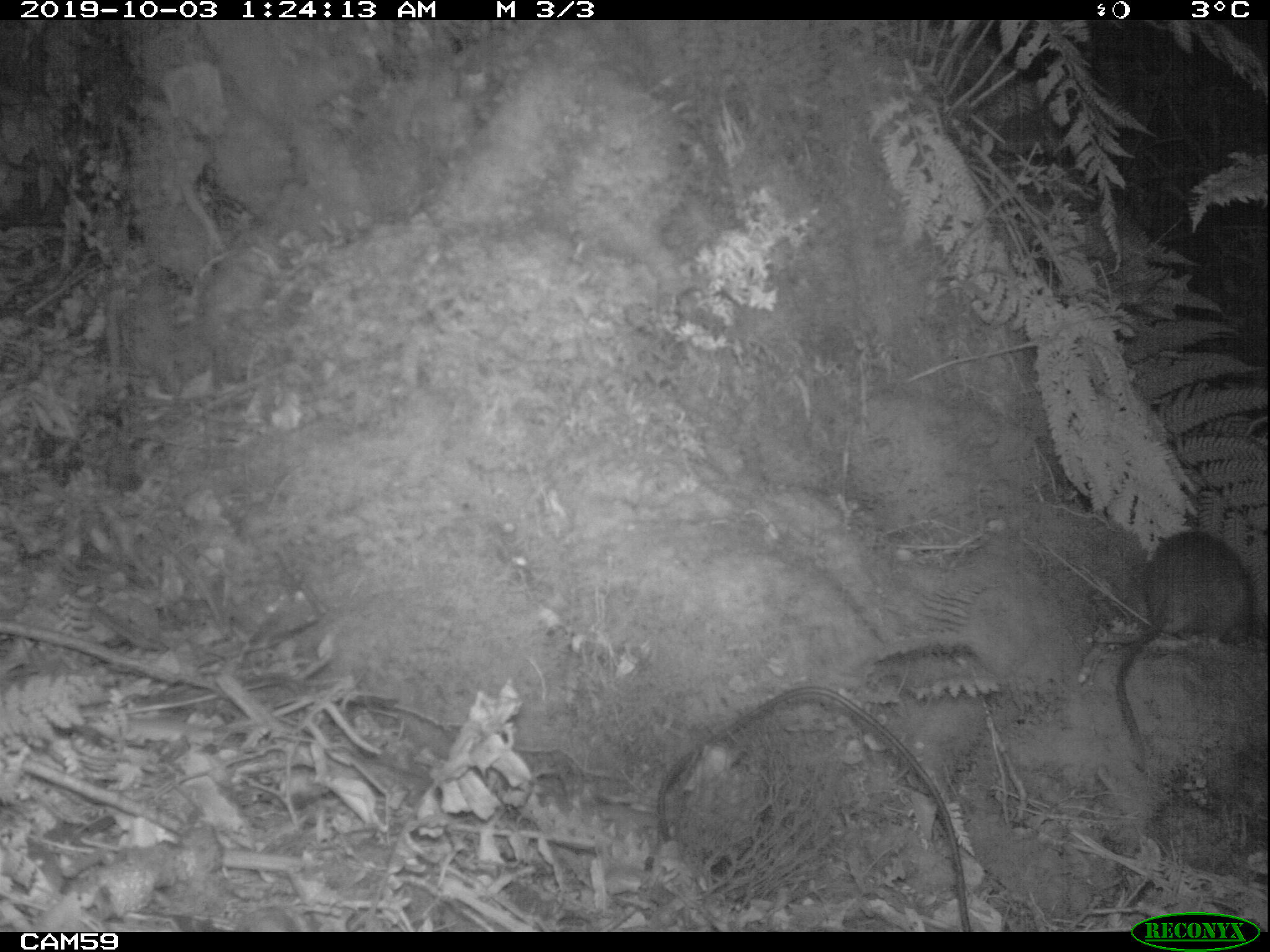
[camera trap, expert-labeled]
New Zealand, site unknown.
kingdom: Animalia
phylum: Chordata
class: Mammalia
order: Rodentia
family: Muridae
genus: Rattus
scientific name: Rattus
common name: rat